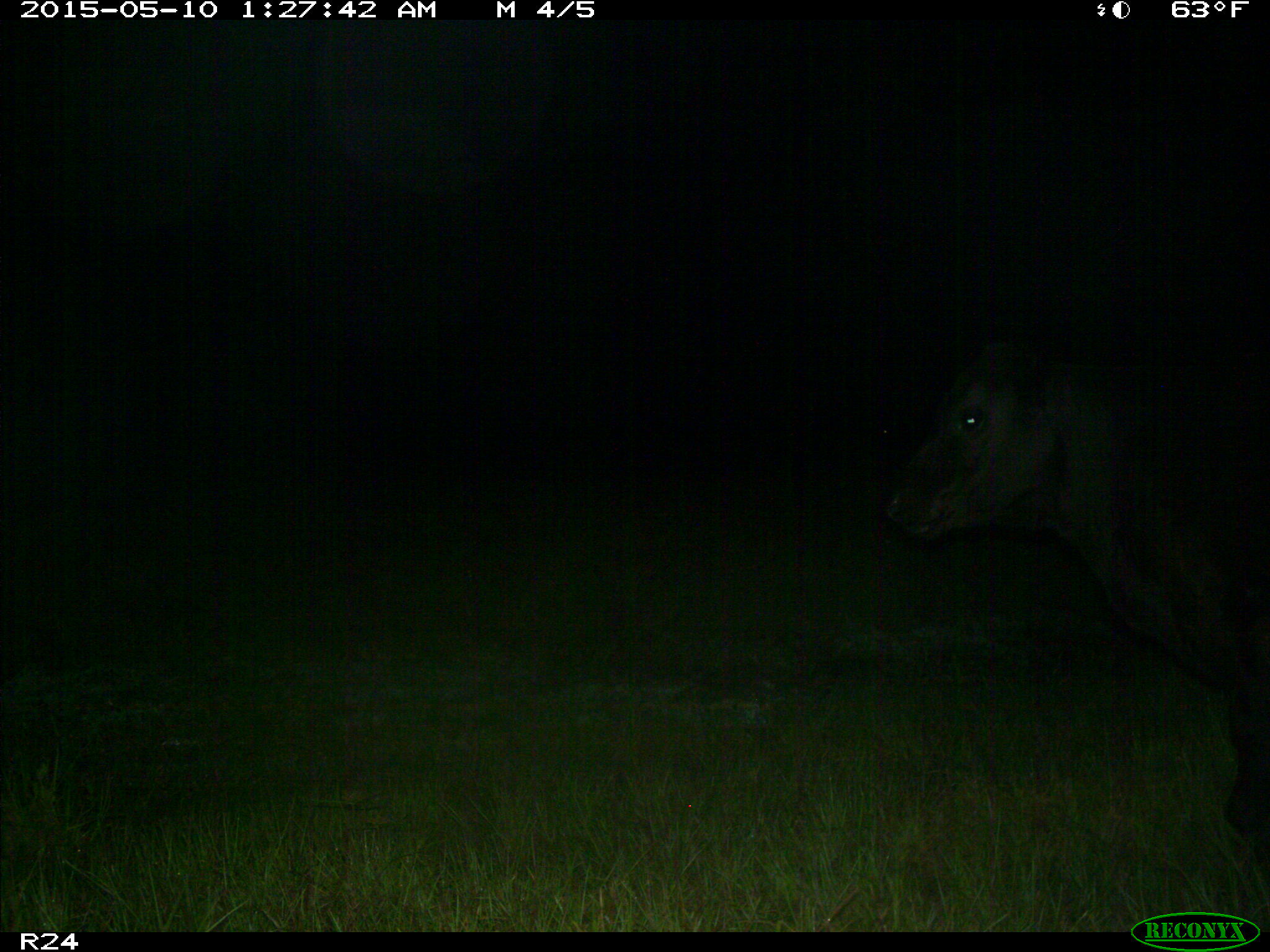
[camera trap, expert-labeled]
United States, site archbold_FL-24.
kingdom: Animalia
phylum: Chordata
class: Mammalia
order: Artiodactyla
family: Bovidae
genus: Bos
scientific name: Bos taurus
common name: domestic cow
Bos taurus (domestic cow).